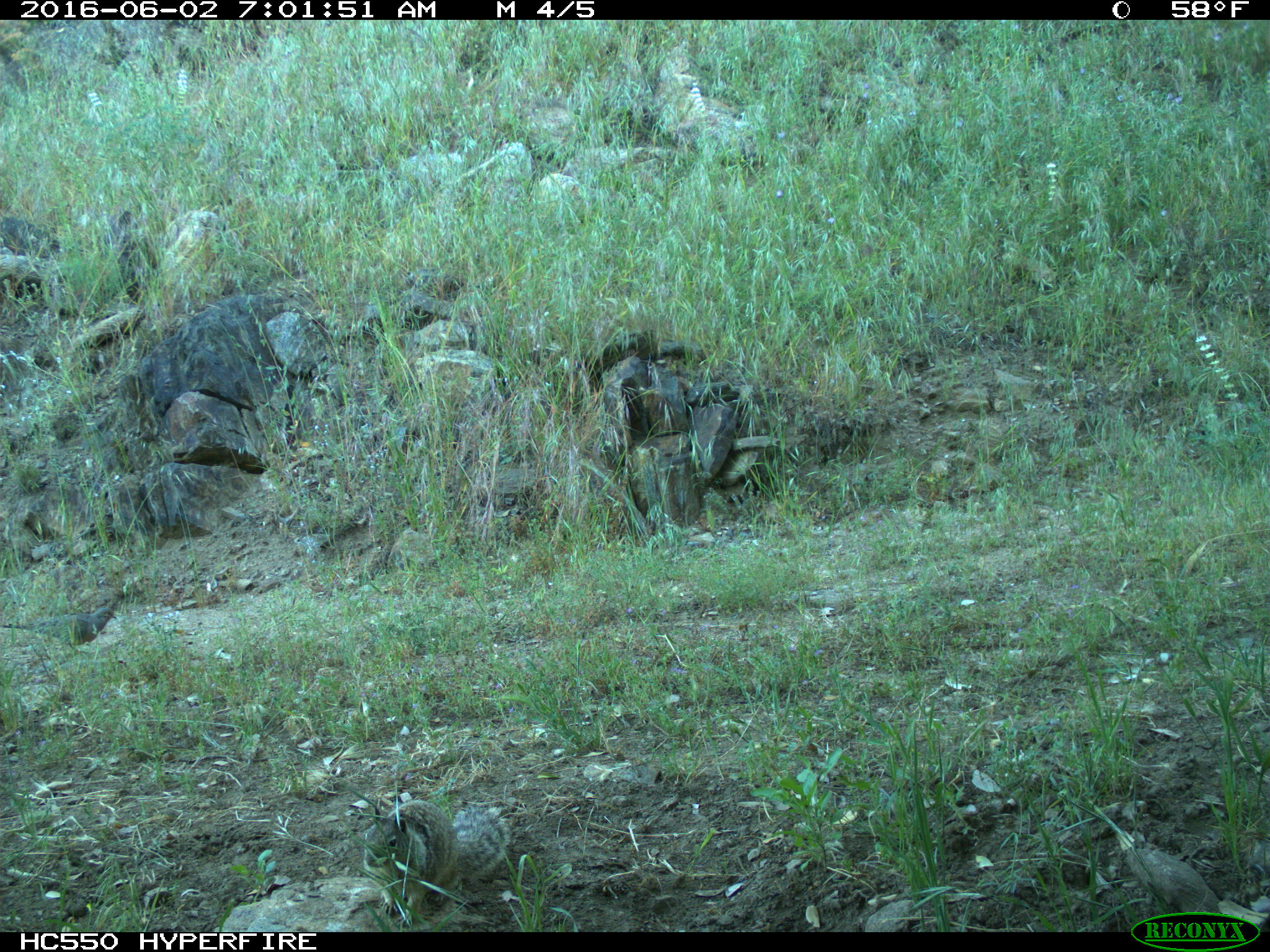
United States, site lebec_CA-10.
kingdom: Animalia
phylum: Chordata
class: Mammalia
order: Rodentia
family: Sciuridae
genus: Otospermophilus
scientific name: Otospermophilus beecheyi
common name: california ground squirrel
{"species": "Otospermophilus beecheyi (california ground squirrel)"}